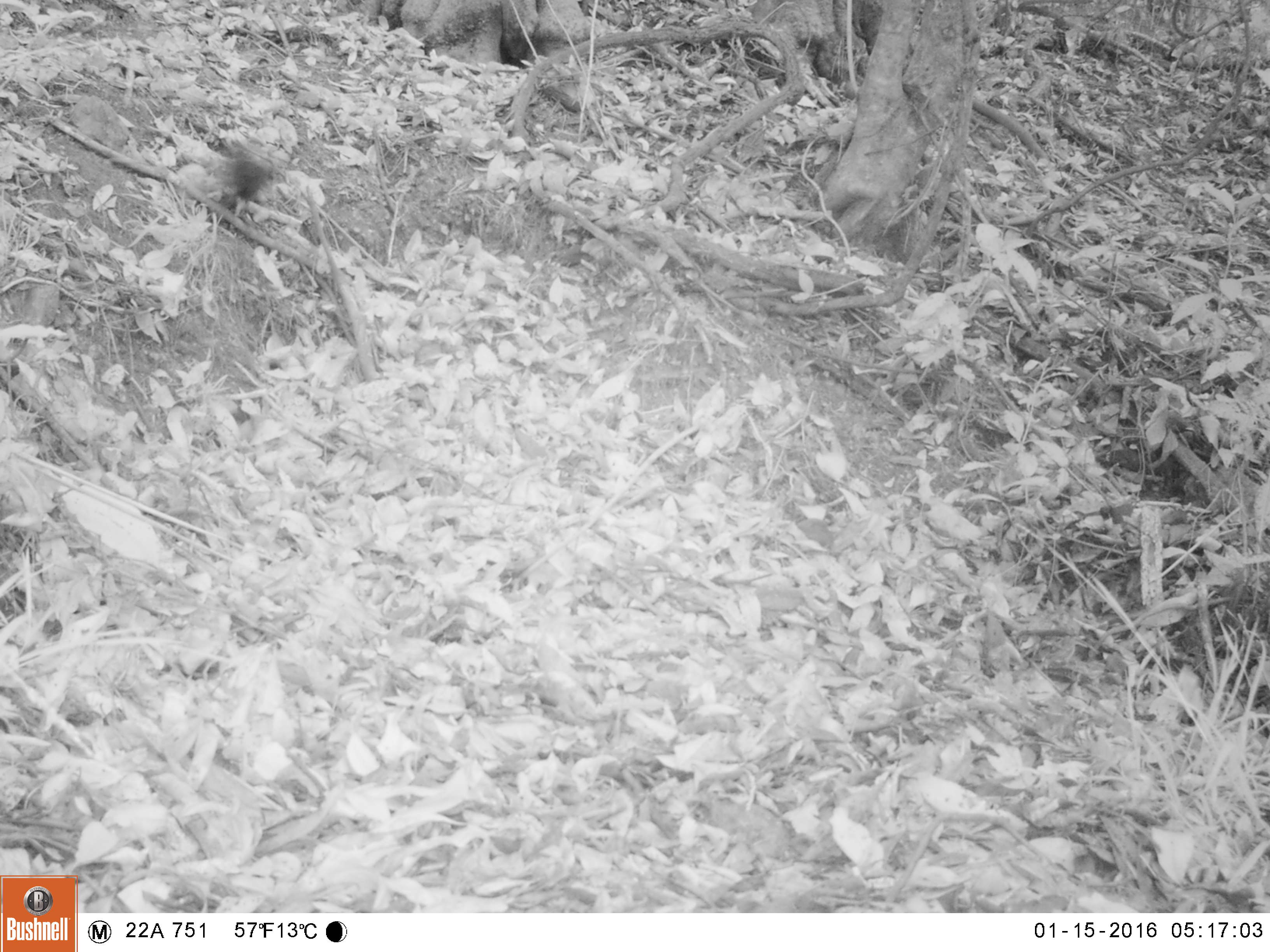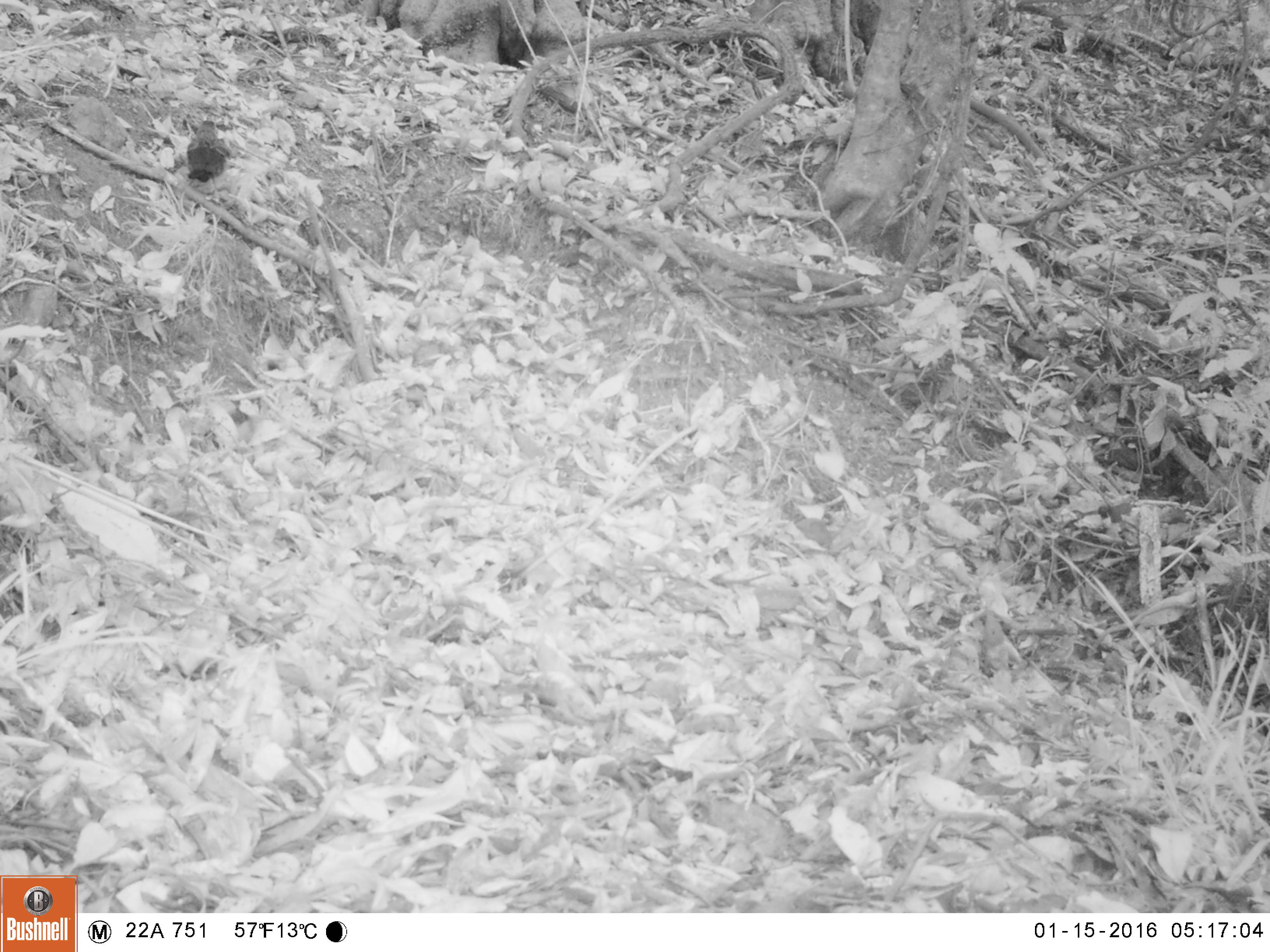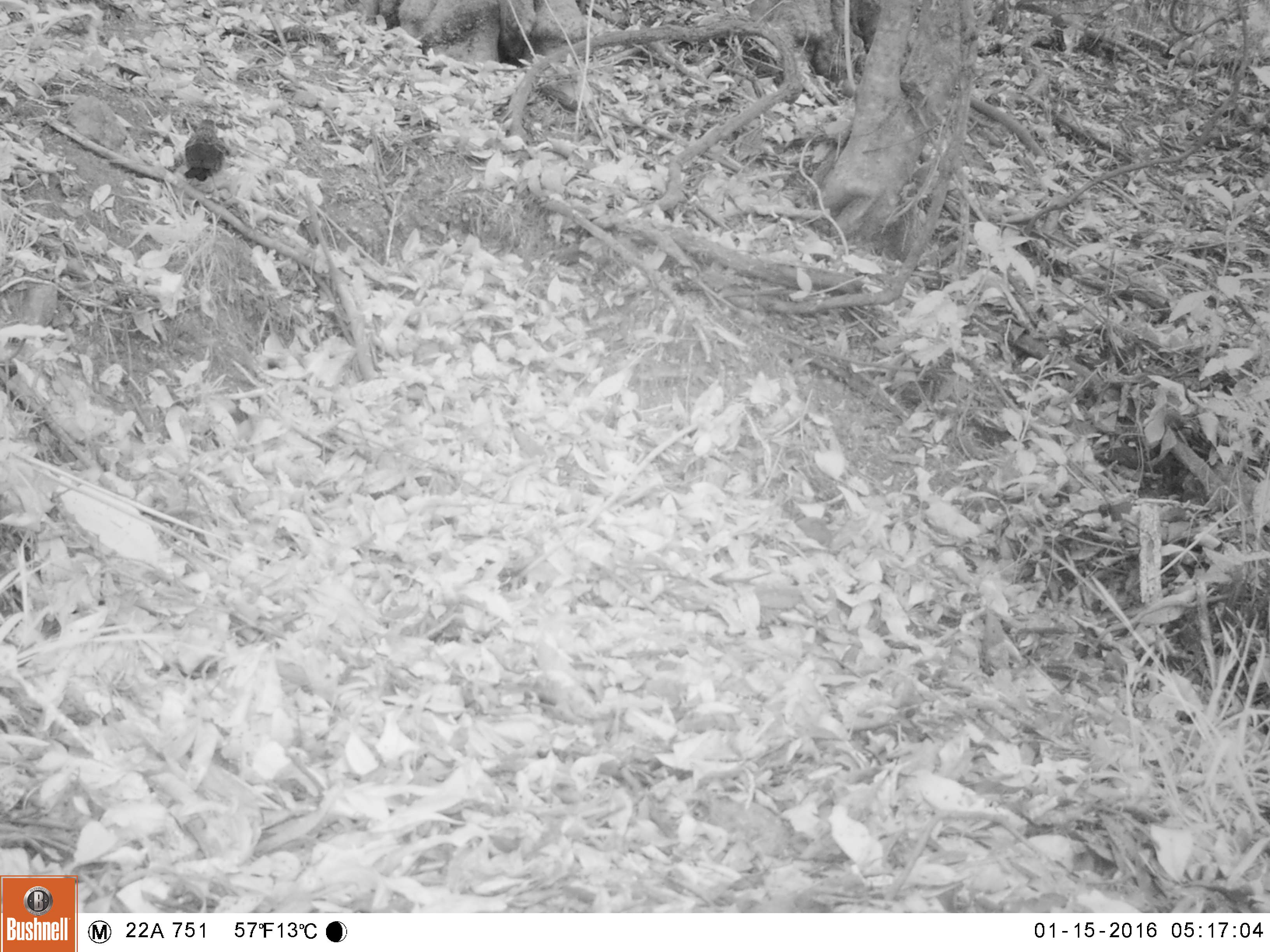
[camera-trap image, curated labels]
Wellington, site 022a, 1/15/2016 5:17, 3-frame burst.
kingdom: Animalia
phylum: Chordata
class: Aves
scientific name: Aves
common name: bird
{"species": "bird (Aves)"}